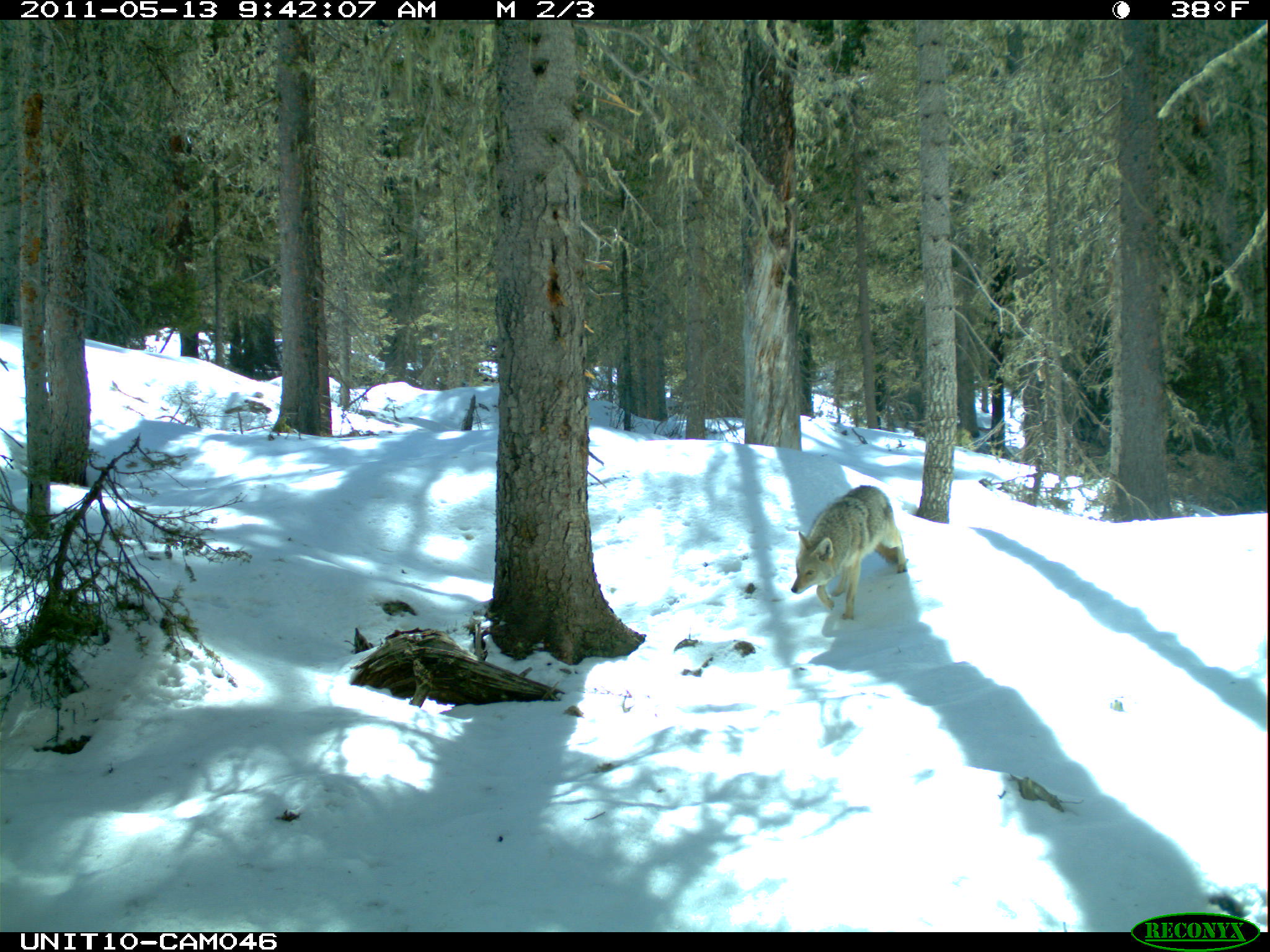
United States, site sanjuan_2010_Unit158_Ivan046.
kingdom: Animalia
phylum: Chordata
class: Mammalia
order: Carnivora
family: Canidae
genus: Canis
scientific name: Canis latrans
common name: coyote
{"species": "Canis latrans (coyote)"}